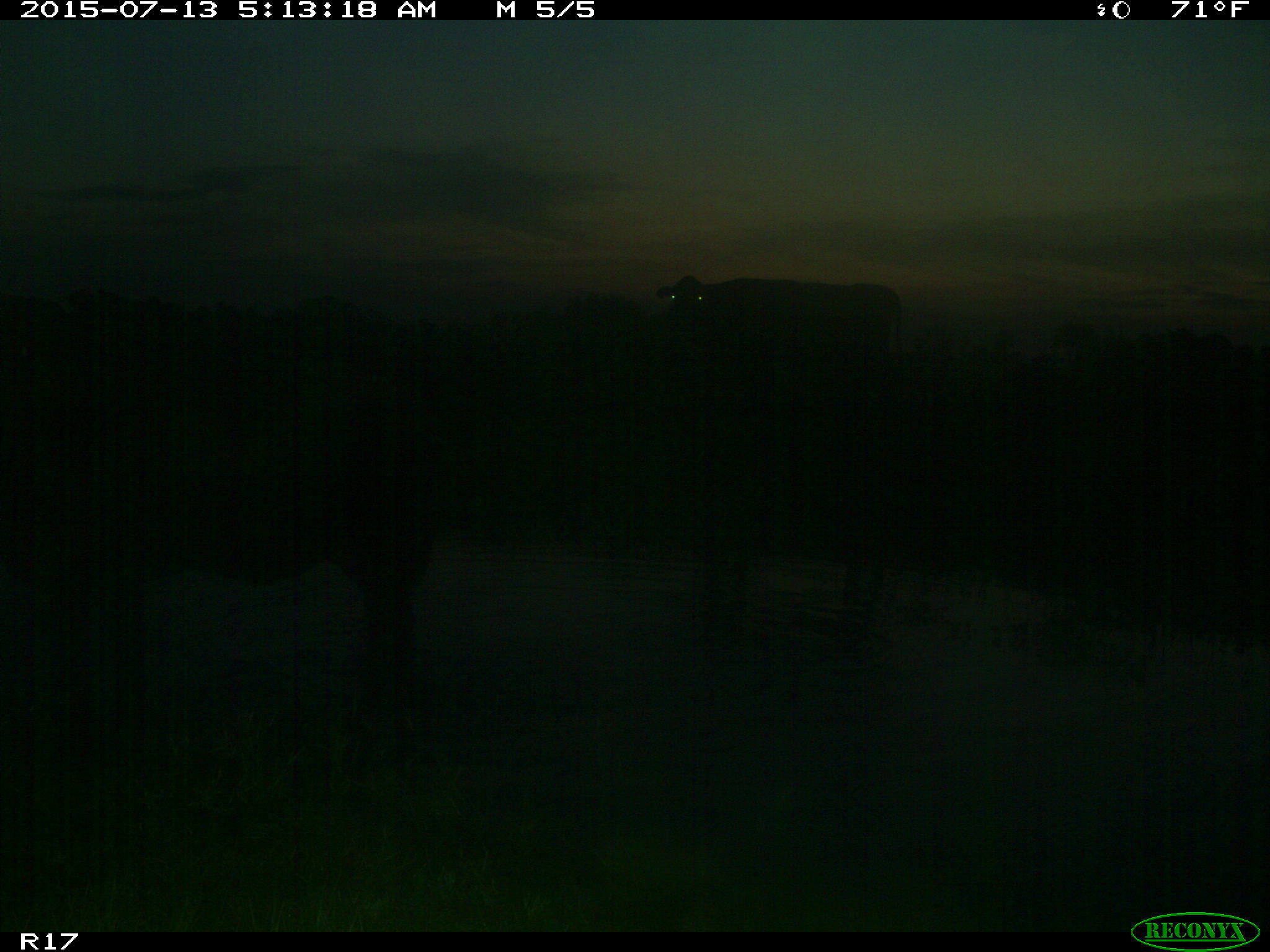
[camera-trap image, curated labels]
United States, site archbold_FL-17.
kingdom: Animalia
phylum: Chordata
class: Mammalia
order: Artiodactyla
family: Bovidae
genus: Bos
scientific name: Bos taurus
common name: domestic cow